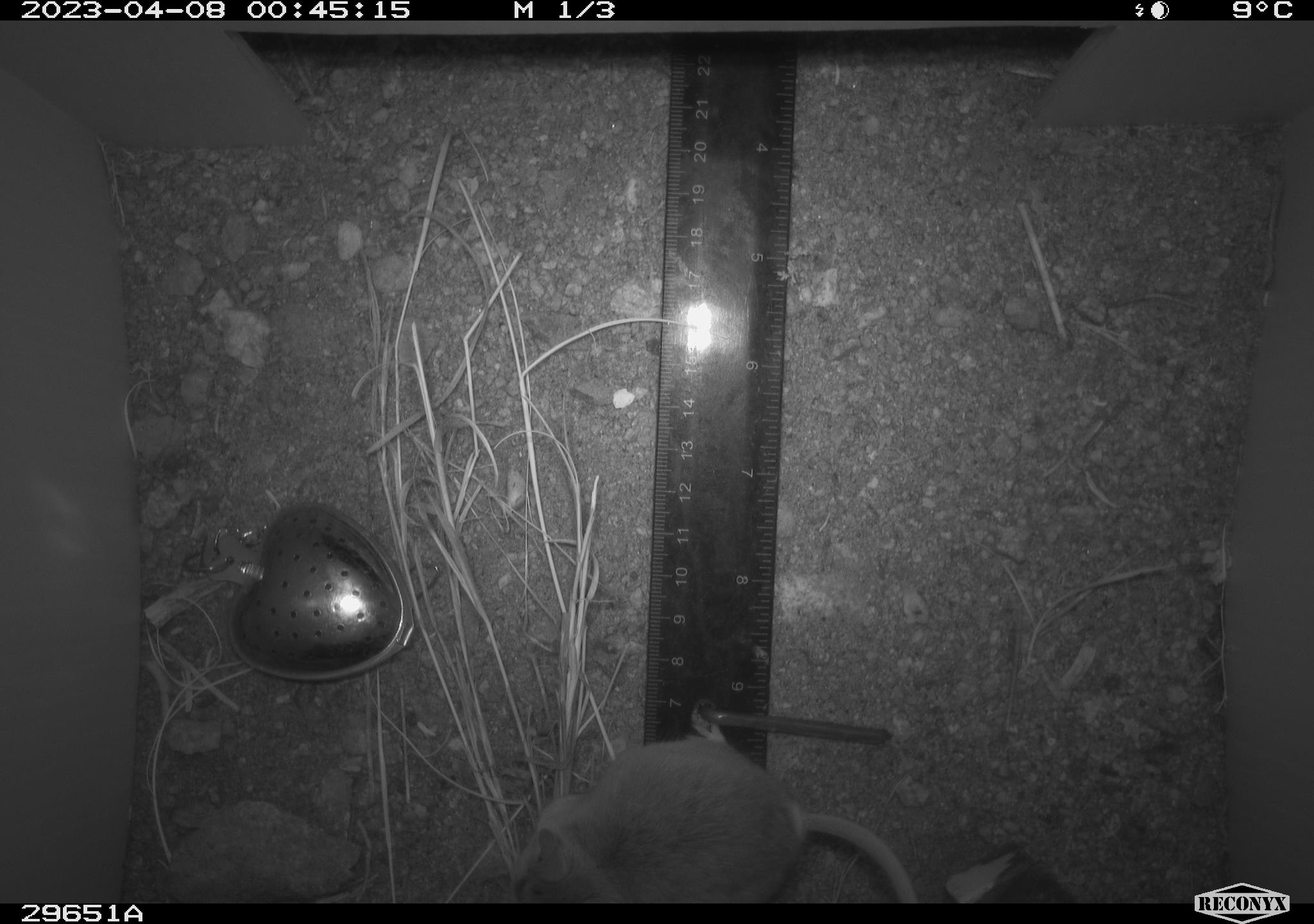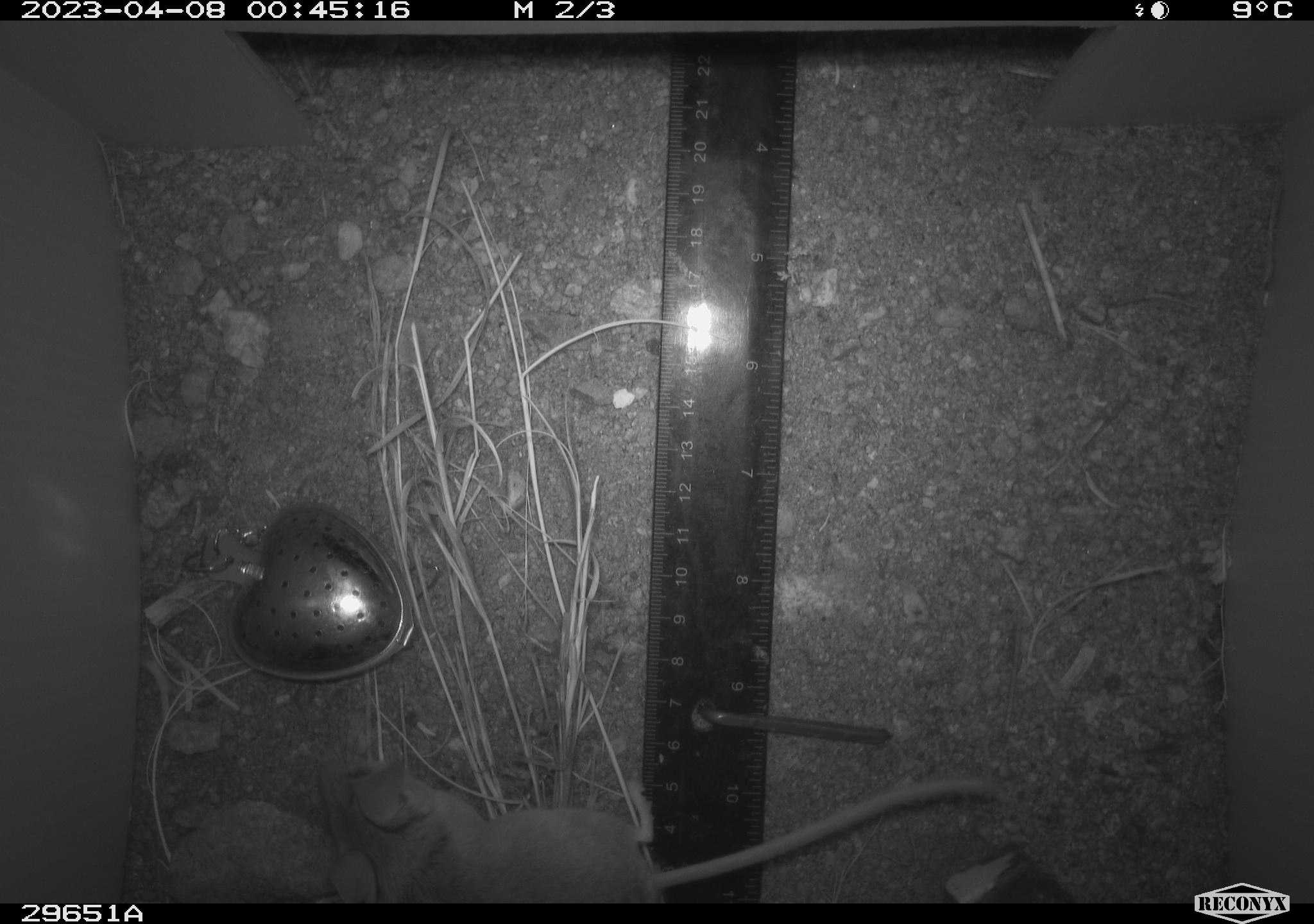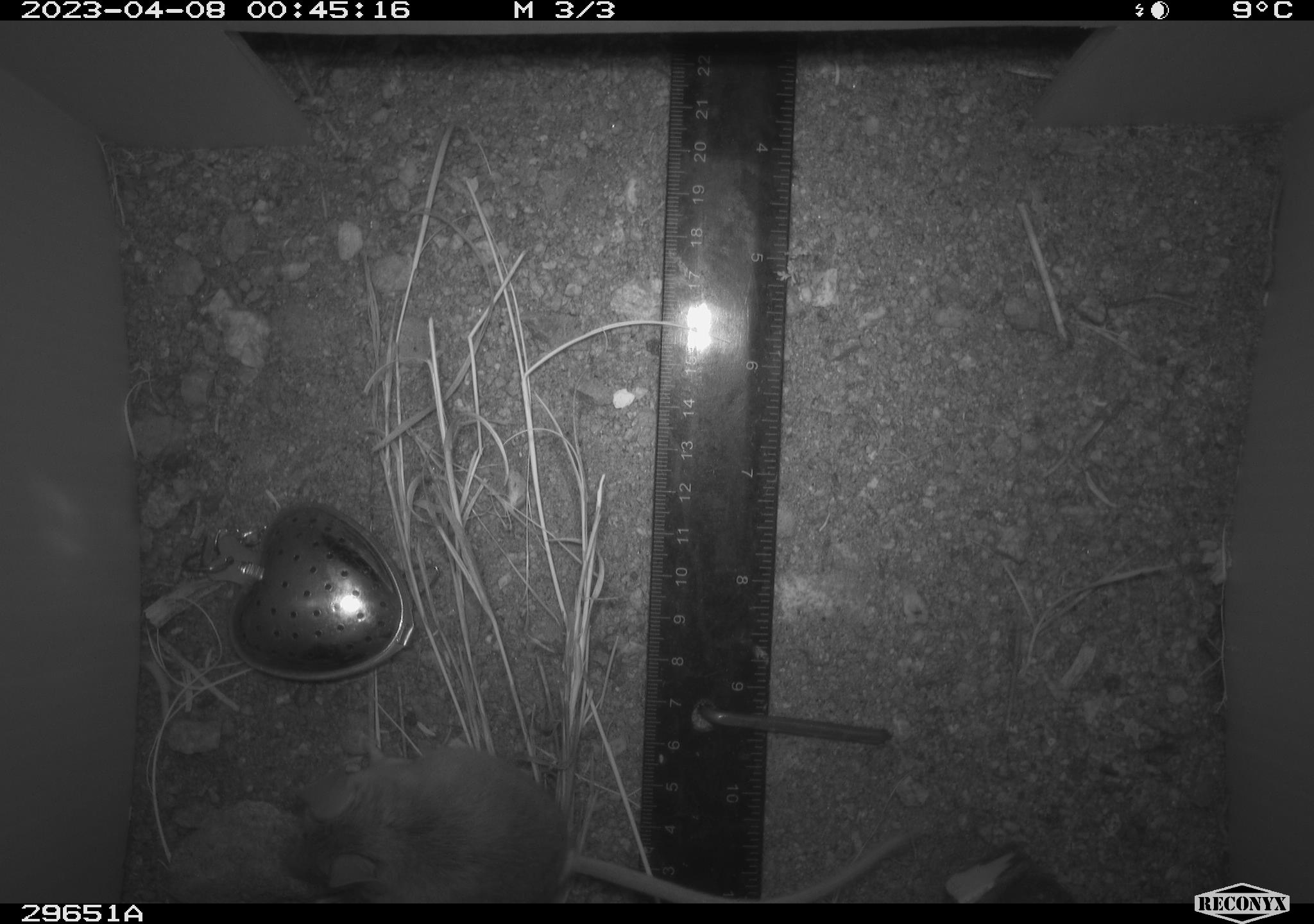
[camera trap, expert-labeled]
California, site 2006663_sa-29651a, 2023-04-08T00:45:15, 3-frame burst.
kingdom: Animalia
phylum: Chordata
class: Mammalia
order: Rodentia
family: Cricetidae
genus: Peromyscus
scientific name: Peromyscus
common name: deer mice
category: peromyscus species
Peromyscus species (deer mice) (Peromyscus).